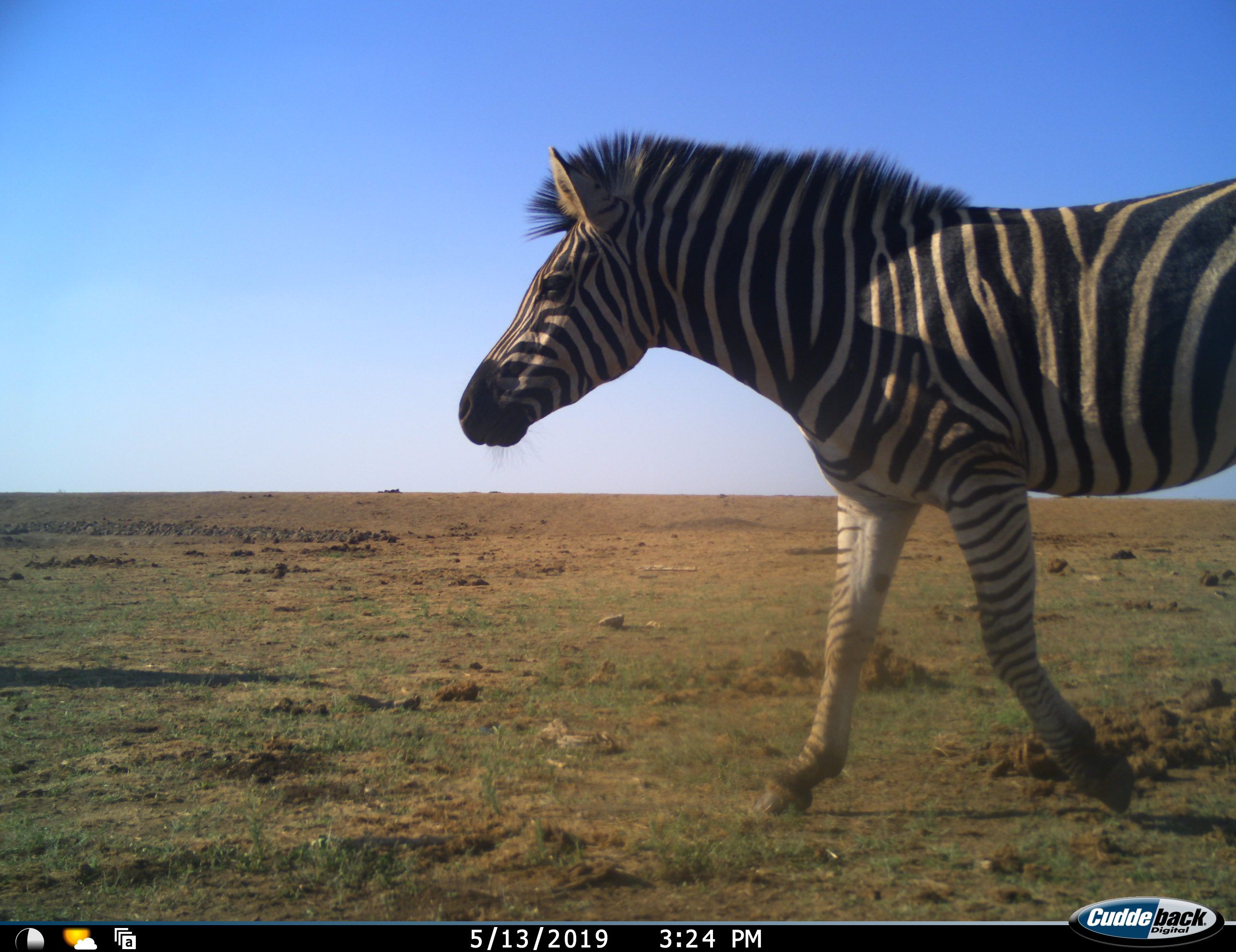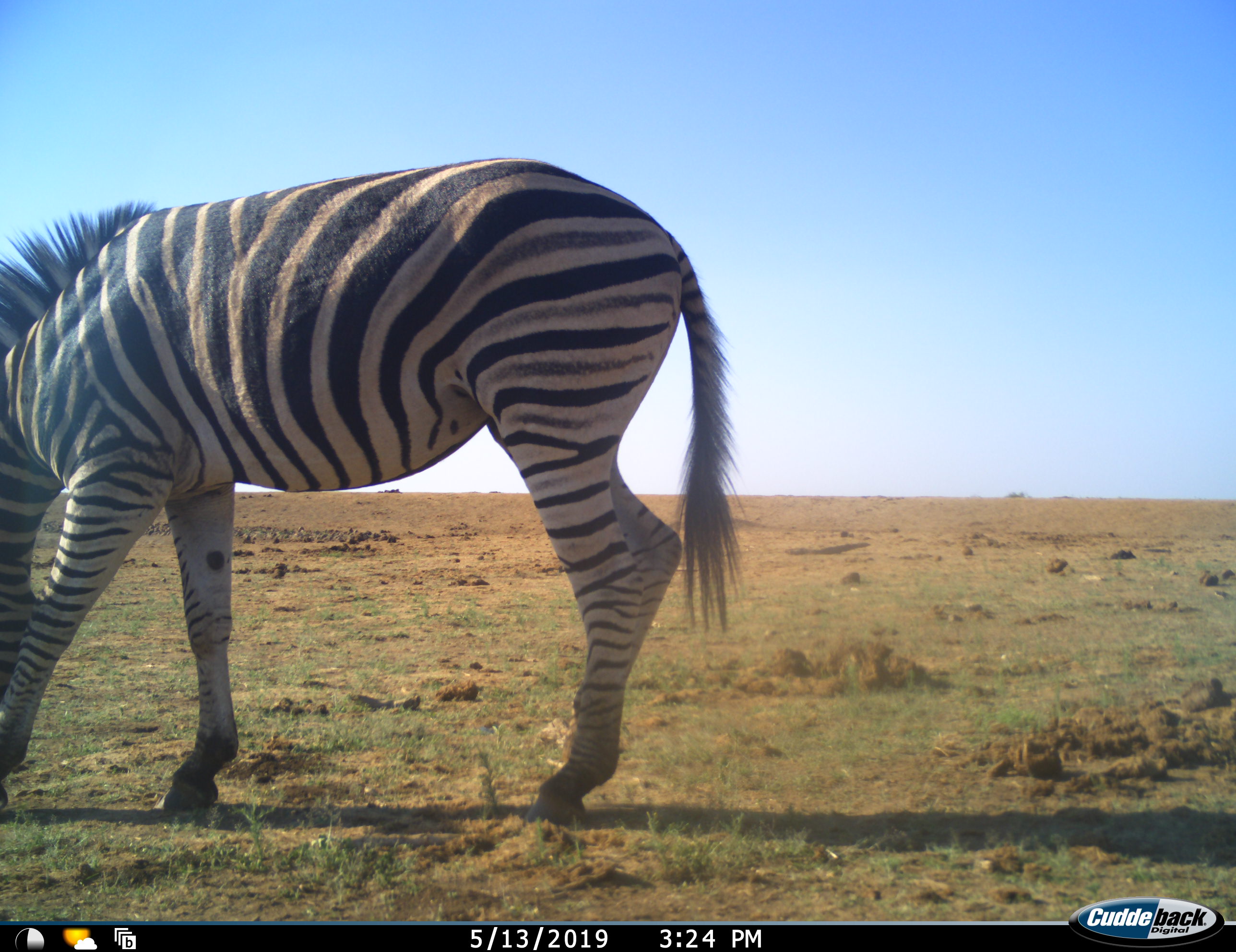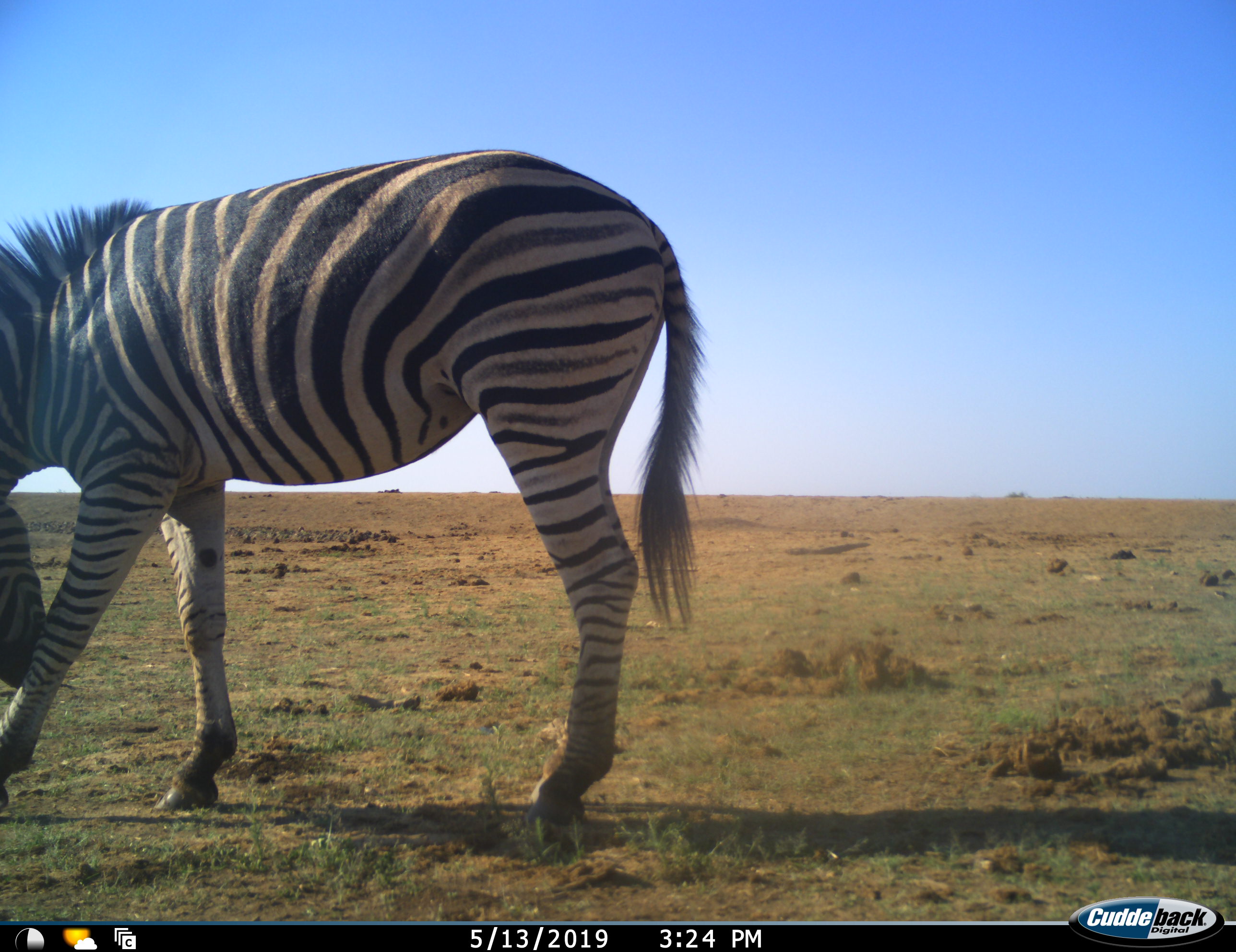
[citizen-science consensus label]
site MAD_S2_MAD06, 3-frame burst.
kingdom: Animalia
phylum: Chordata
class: Mammalia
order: Perissodactyla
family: Equidae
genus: Equus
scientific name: Equus quagga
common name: plains zebra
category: zebraplains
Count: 1.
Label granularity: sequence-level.